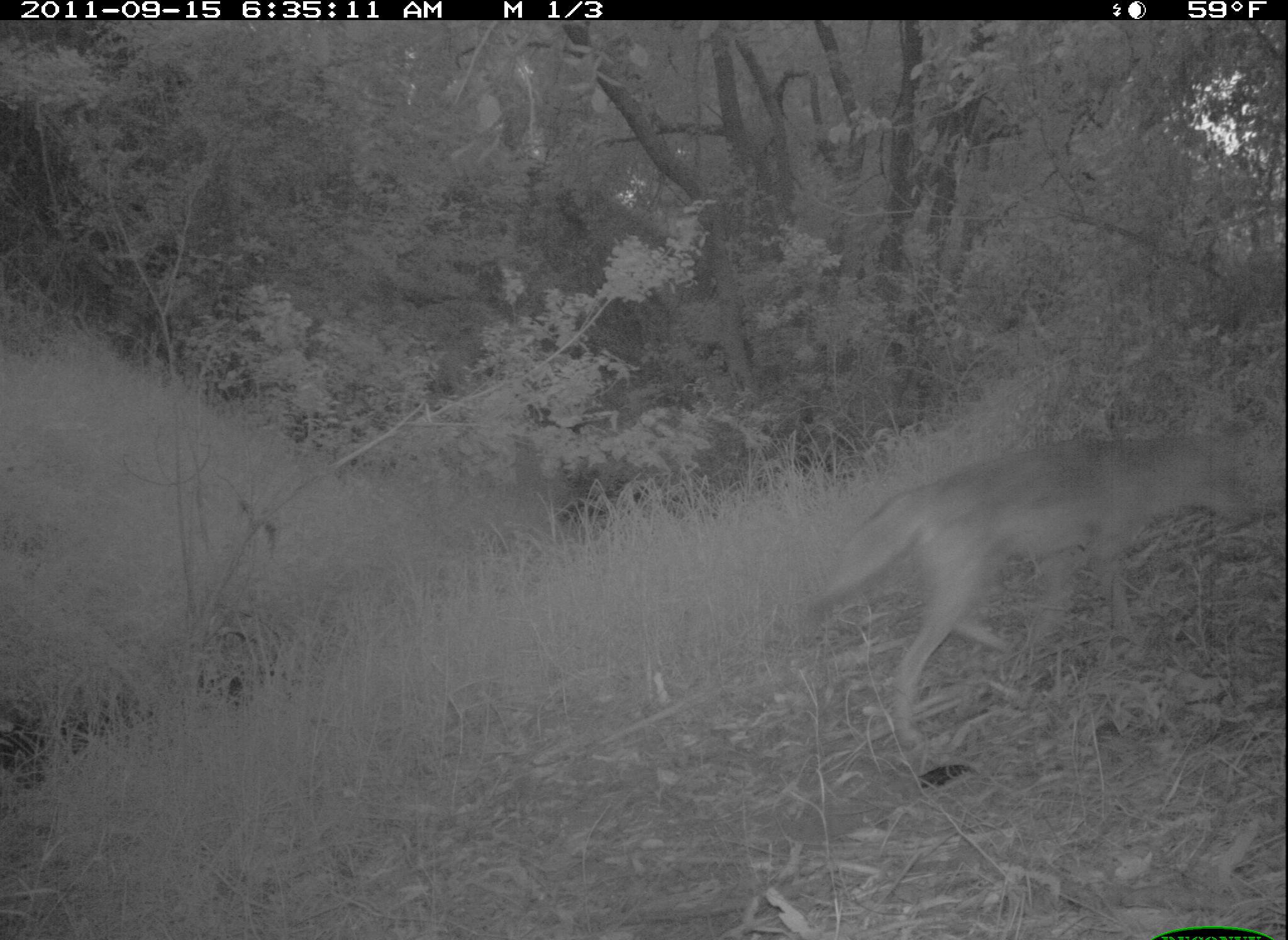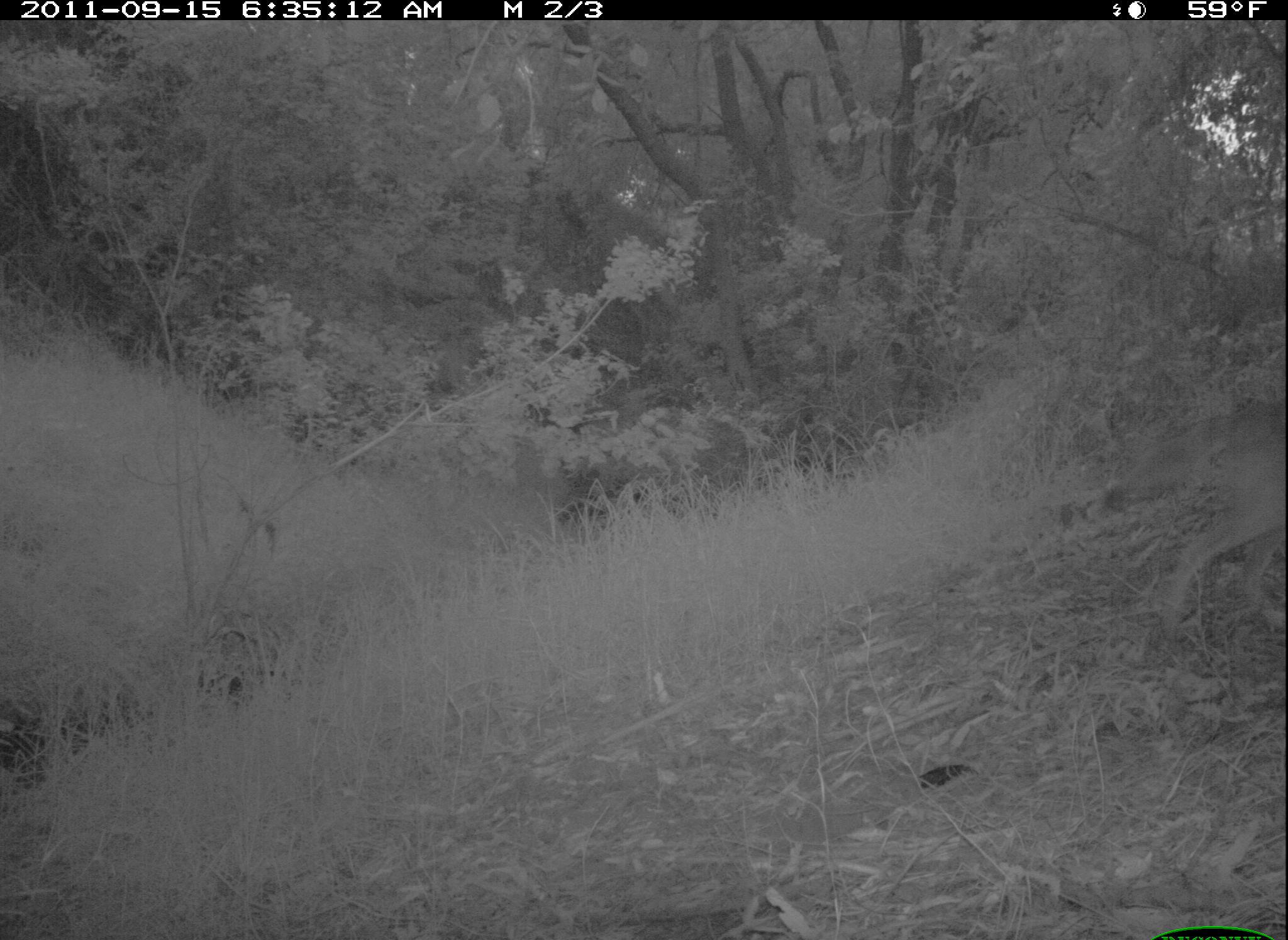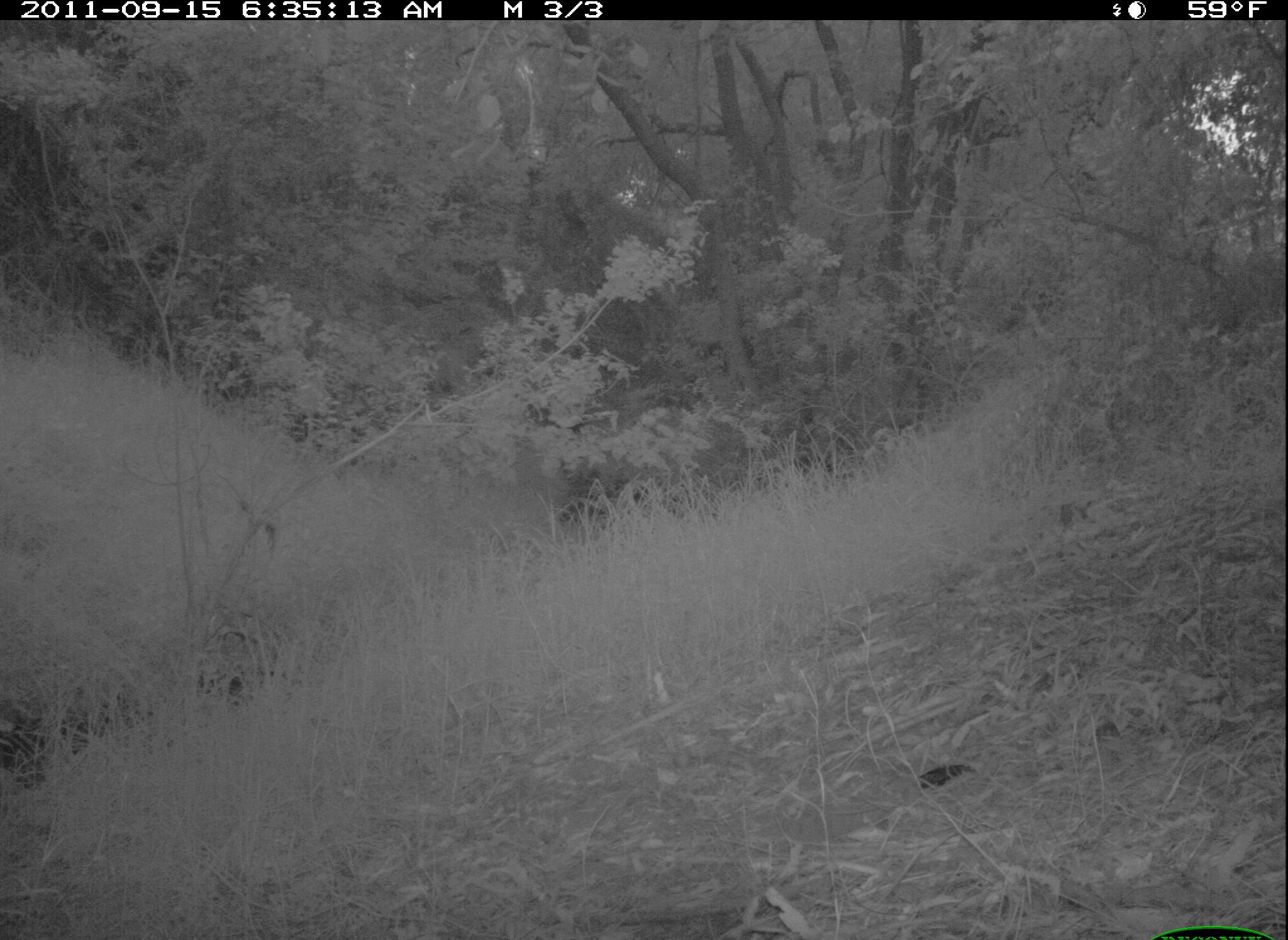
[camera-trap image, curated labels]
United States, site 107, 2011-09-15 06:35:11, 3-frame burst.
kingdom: Animalia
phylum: Chordata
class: Mammalia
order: Carnivora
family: Canidae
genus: Canis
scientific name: Canis latrans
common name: coyote